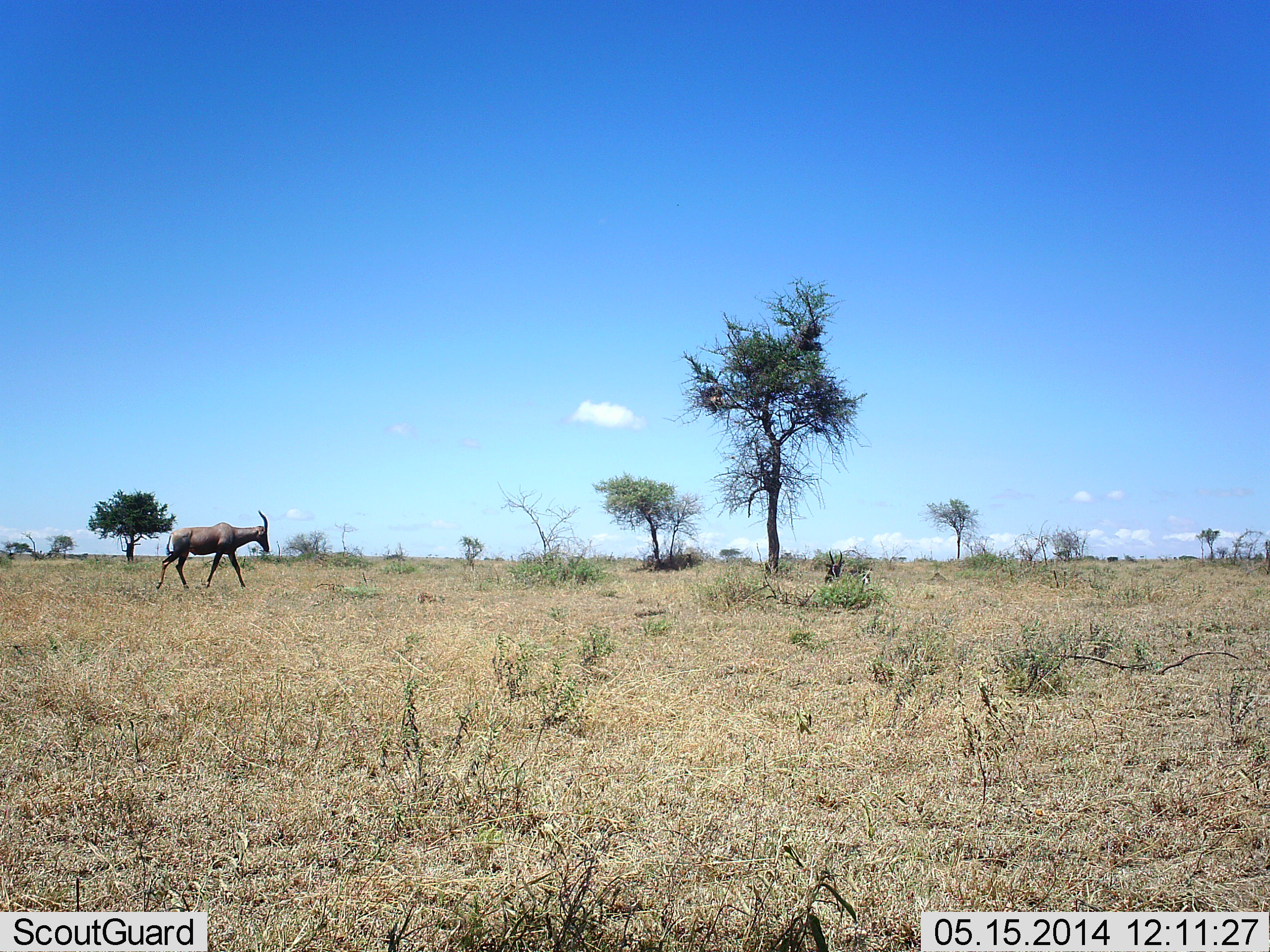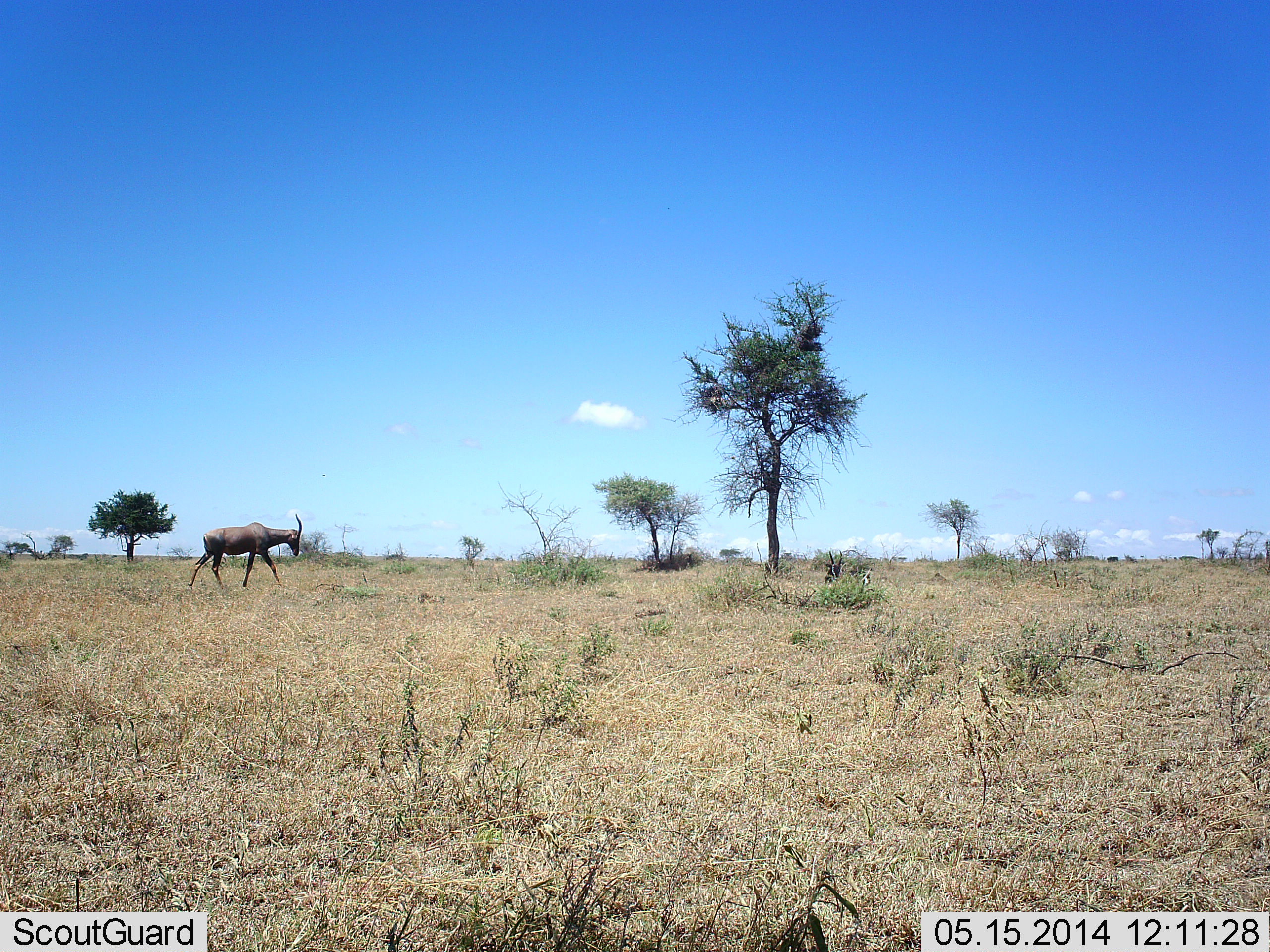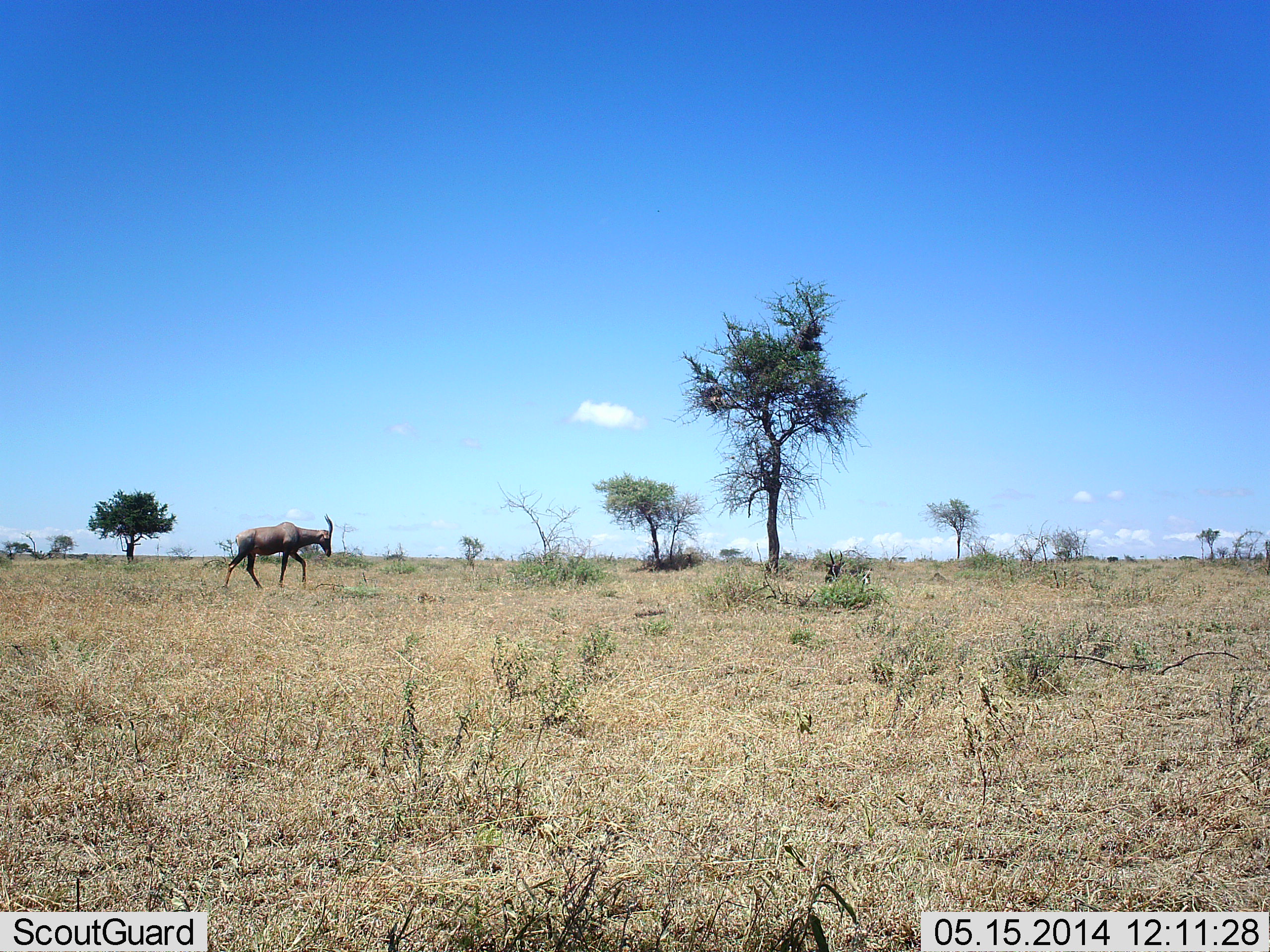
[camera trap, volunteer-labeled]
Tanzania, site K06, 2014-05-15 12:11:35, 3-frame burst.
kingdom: Animalia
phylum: Chordata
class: Mammalia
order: Artiodactyla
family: Bovidae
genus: Damaliscus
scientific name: Damaliscus lunatus jimela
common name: topi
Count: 1.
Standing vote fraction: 9%.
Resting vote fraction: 9%.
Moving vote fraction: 100%.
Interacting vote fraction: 0%.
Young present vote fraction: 0%.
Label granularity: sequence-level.